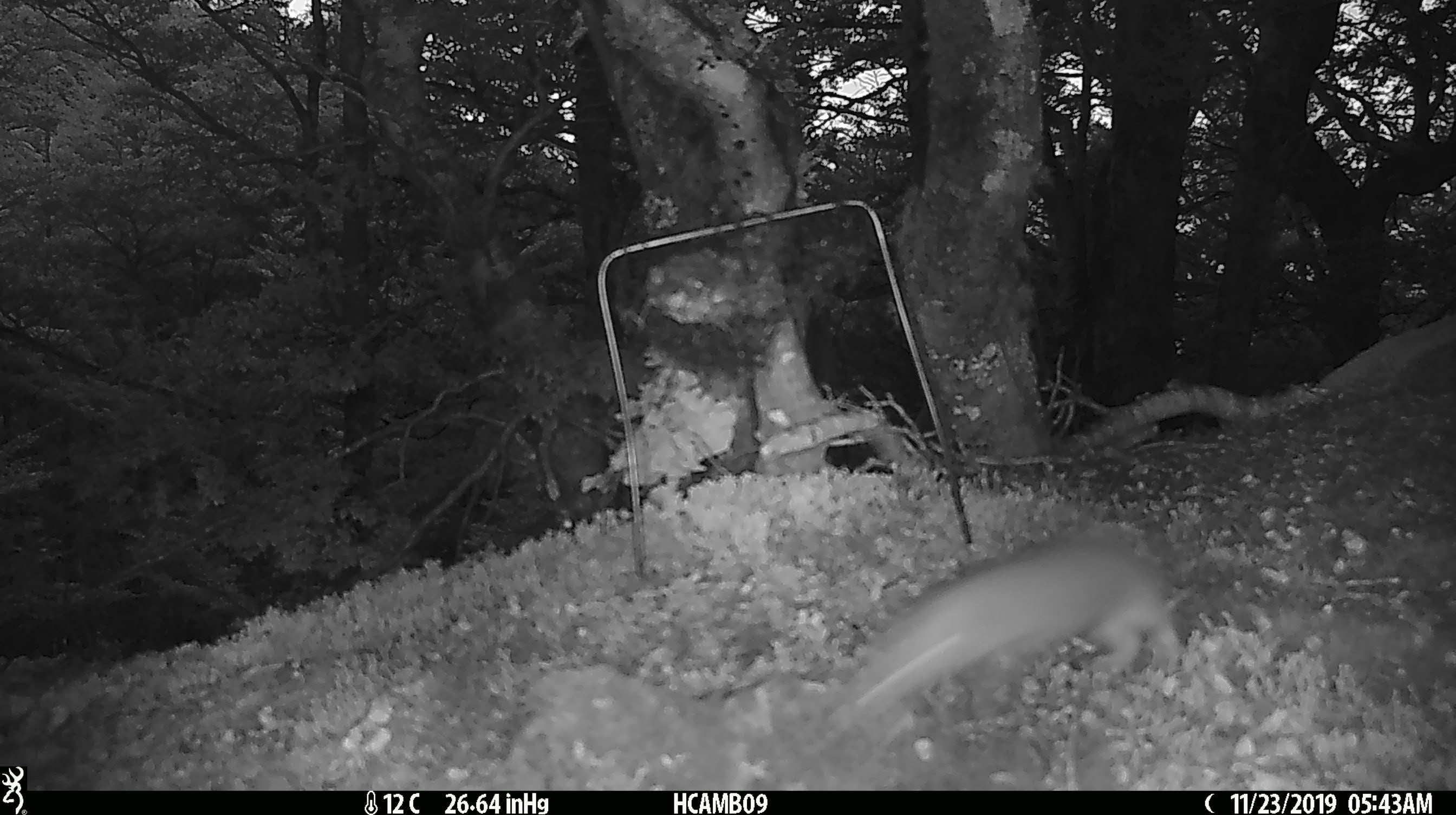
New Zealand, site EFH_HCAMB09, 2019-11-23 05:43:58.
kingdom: Animalia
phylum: Chordata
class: Mammalia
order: Carnivora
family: Mustelidae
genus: Mustela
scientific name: Mustela nivalis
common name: least weasel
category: weasel